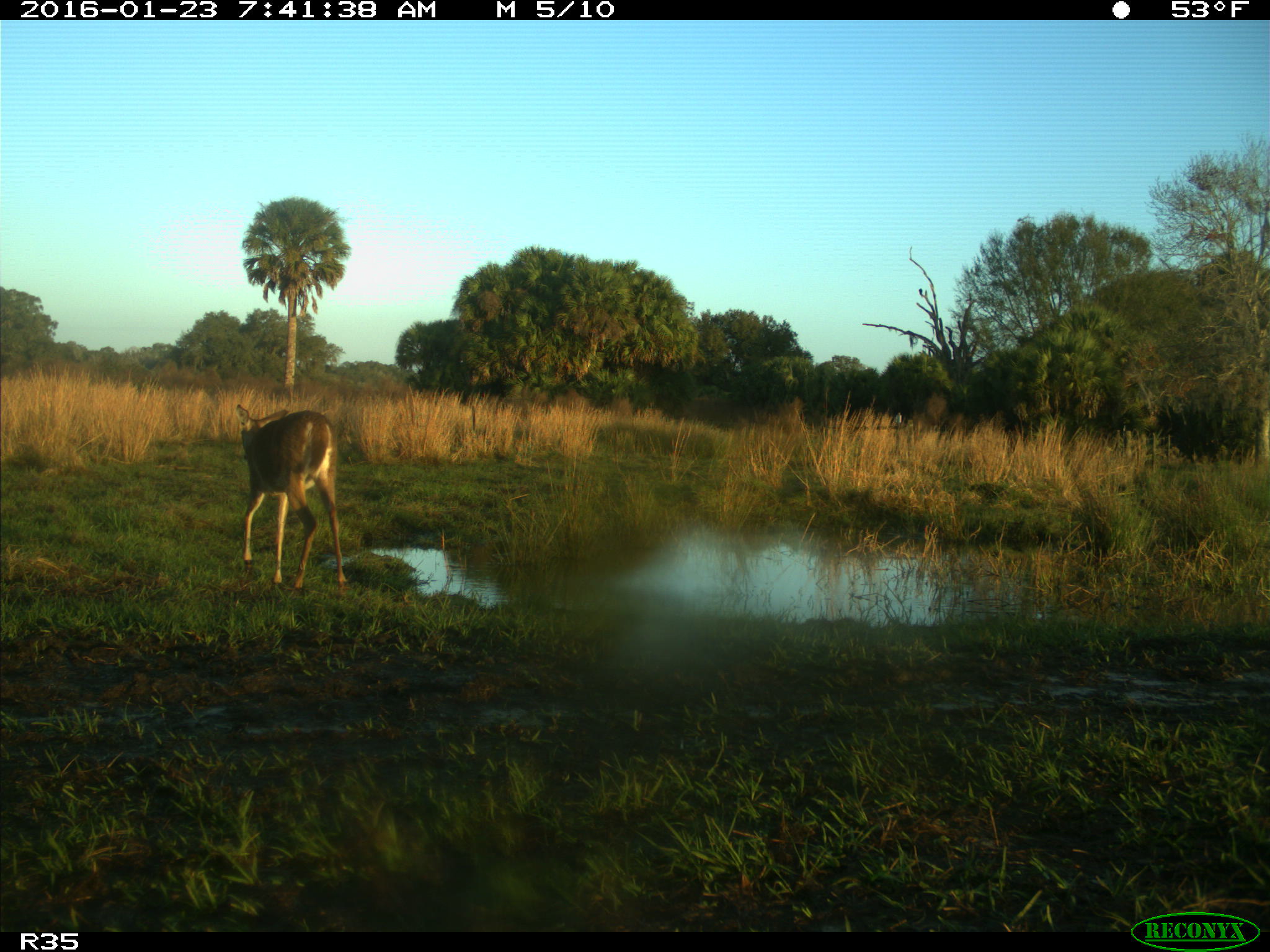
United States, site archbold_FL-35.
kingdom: Animalia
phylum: Chordata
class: Mammalia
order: Artiodactyla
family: Cervidae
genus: Odocoileus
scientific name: Odocoileus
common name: deer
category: unidentified deer